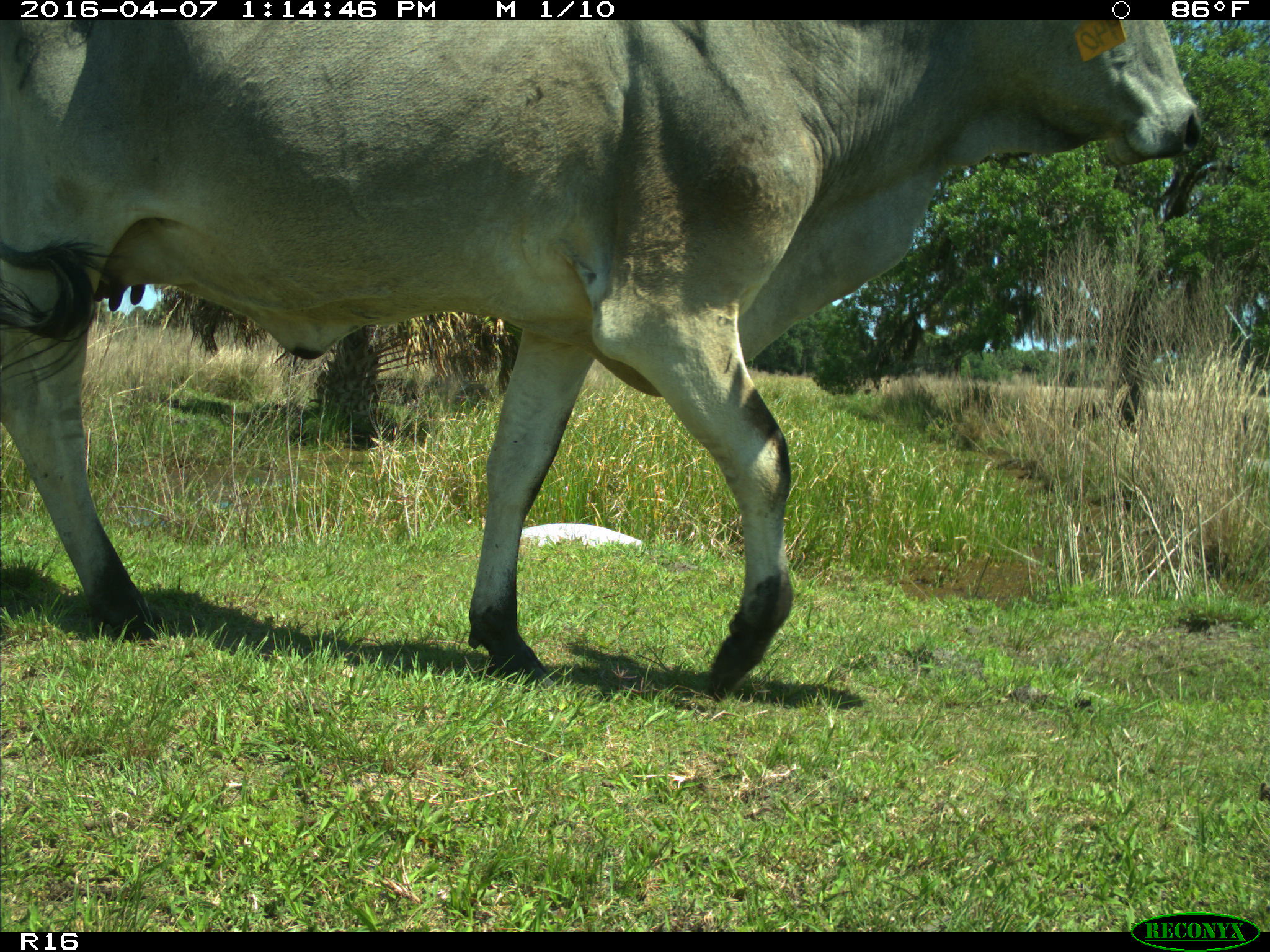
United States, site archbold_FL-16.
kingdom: Animalia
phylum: Chordata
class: Mammalia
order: Artiodactyla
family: Bovidae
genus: Bos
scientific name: Bos taurus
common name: domestic cow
Bos taurus (domestic cow).